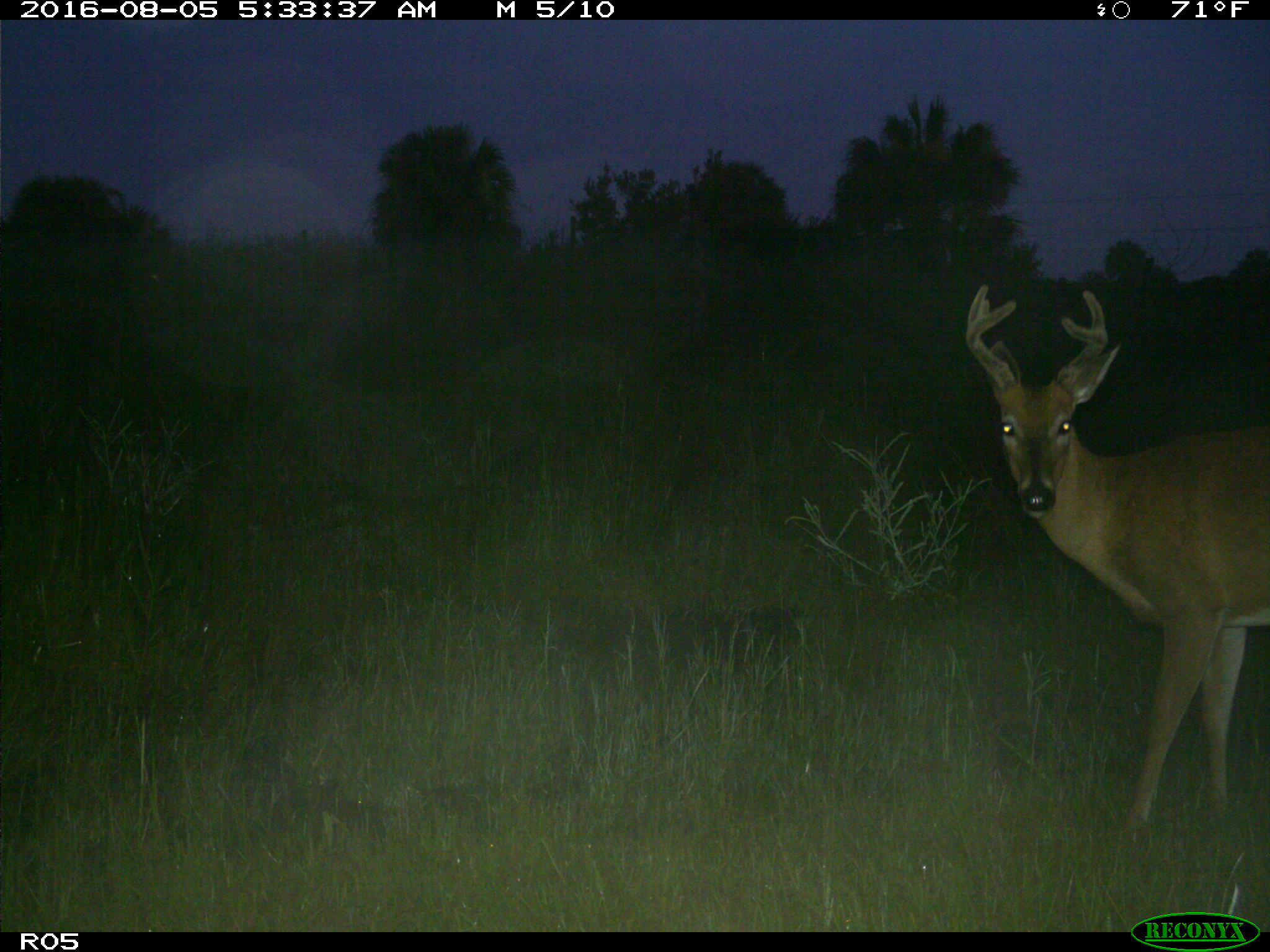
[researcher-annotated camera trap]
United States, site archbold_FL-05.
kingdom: Animalia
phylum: Chordata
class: Mammalia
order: Artiodactyla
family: Cervidae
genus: Odocoileus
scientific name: Odocoileus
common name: deer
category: unidentified deer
Unidentified deer (deer) (Odocoileus).